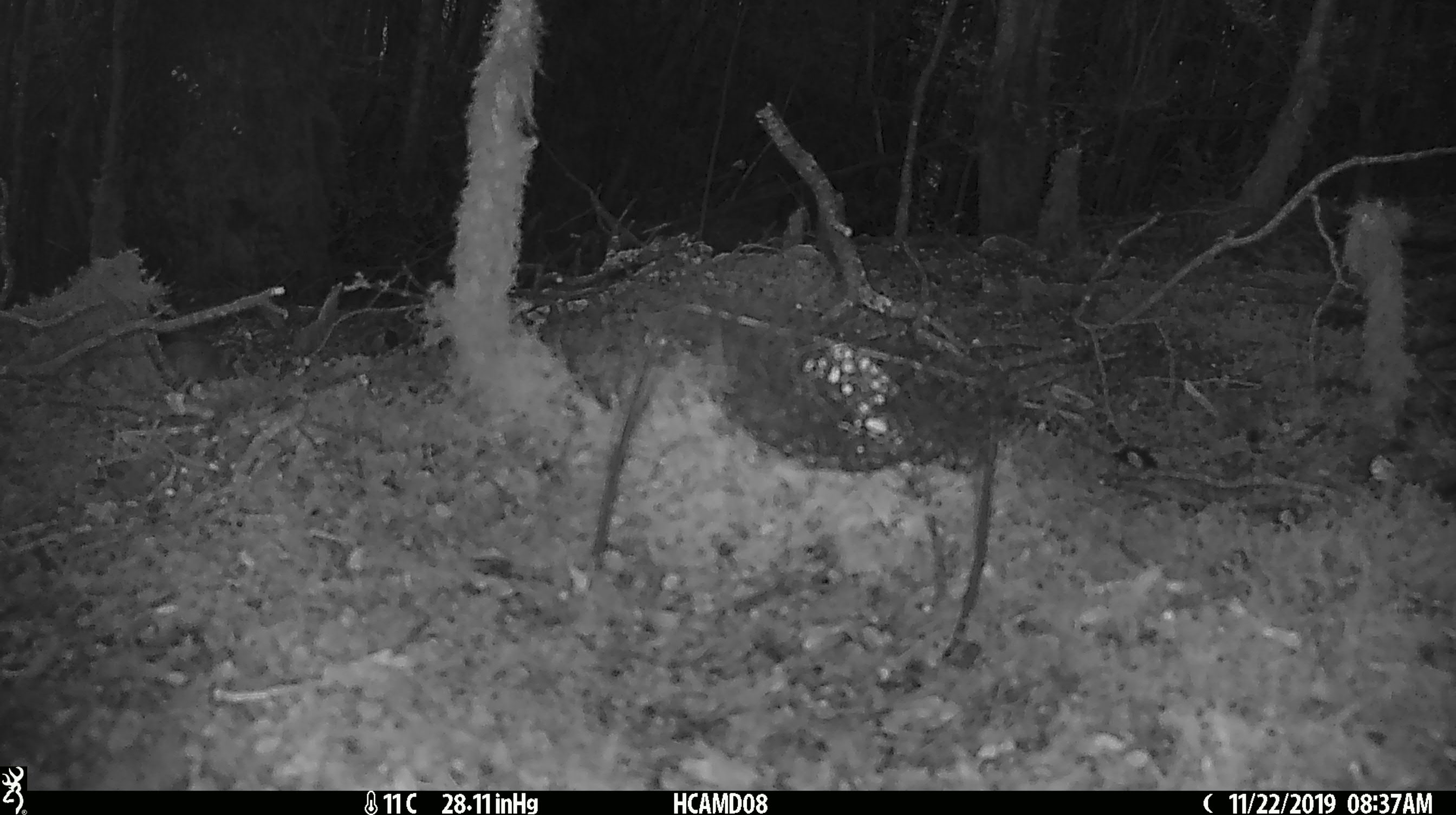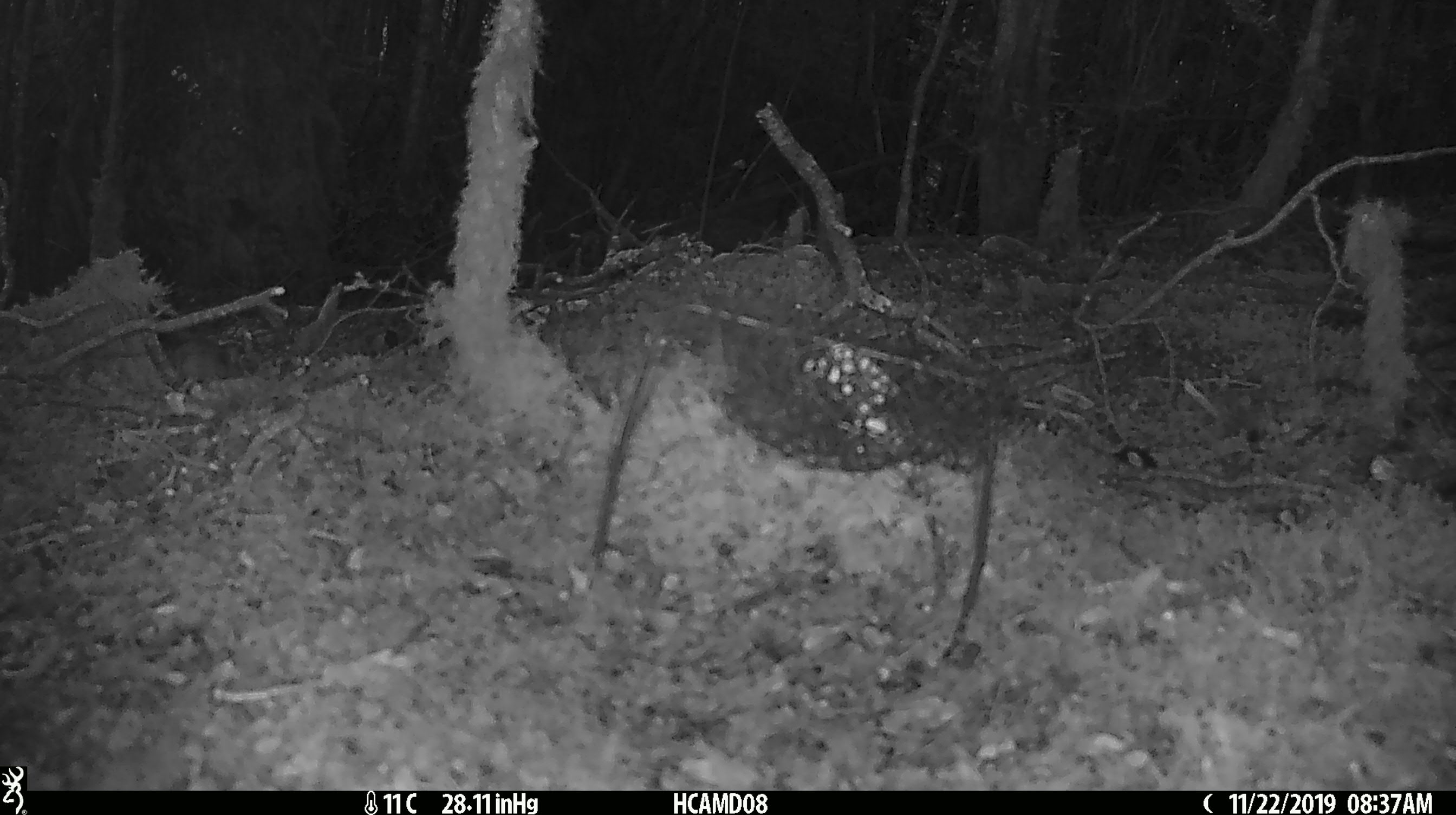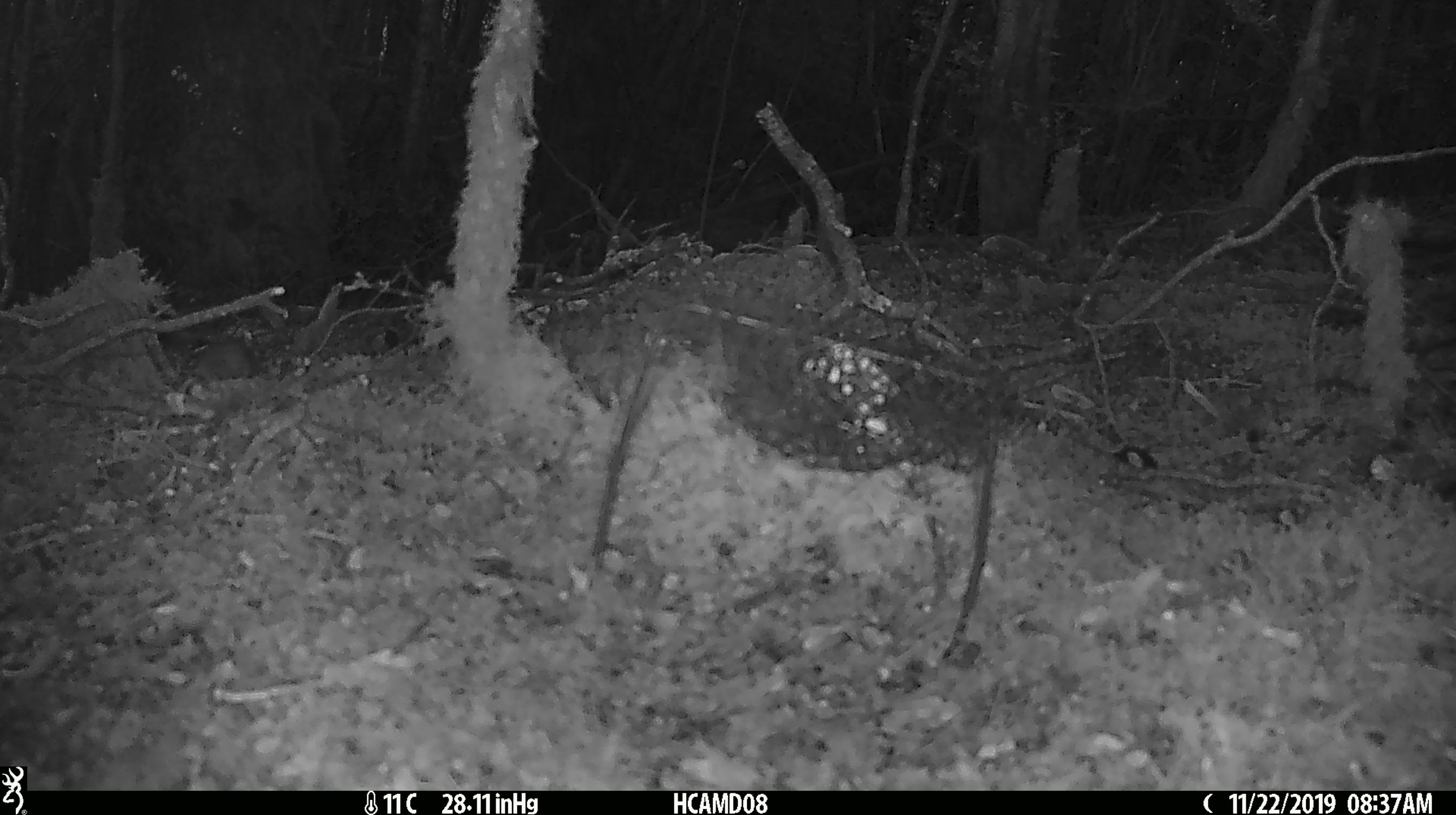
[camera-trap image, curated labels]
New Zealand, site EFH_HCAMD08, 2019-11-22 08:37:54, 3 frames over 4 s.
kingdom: Animalia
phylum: Chordata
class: Mammalia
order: Rodentia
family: Muridae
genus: Mus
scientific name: Mus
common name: mouse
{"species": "mouse (Mus)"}